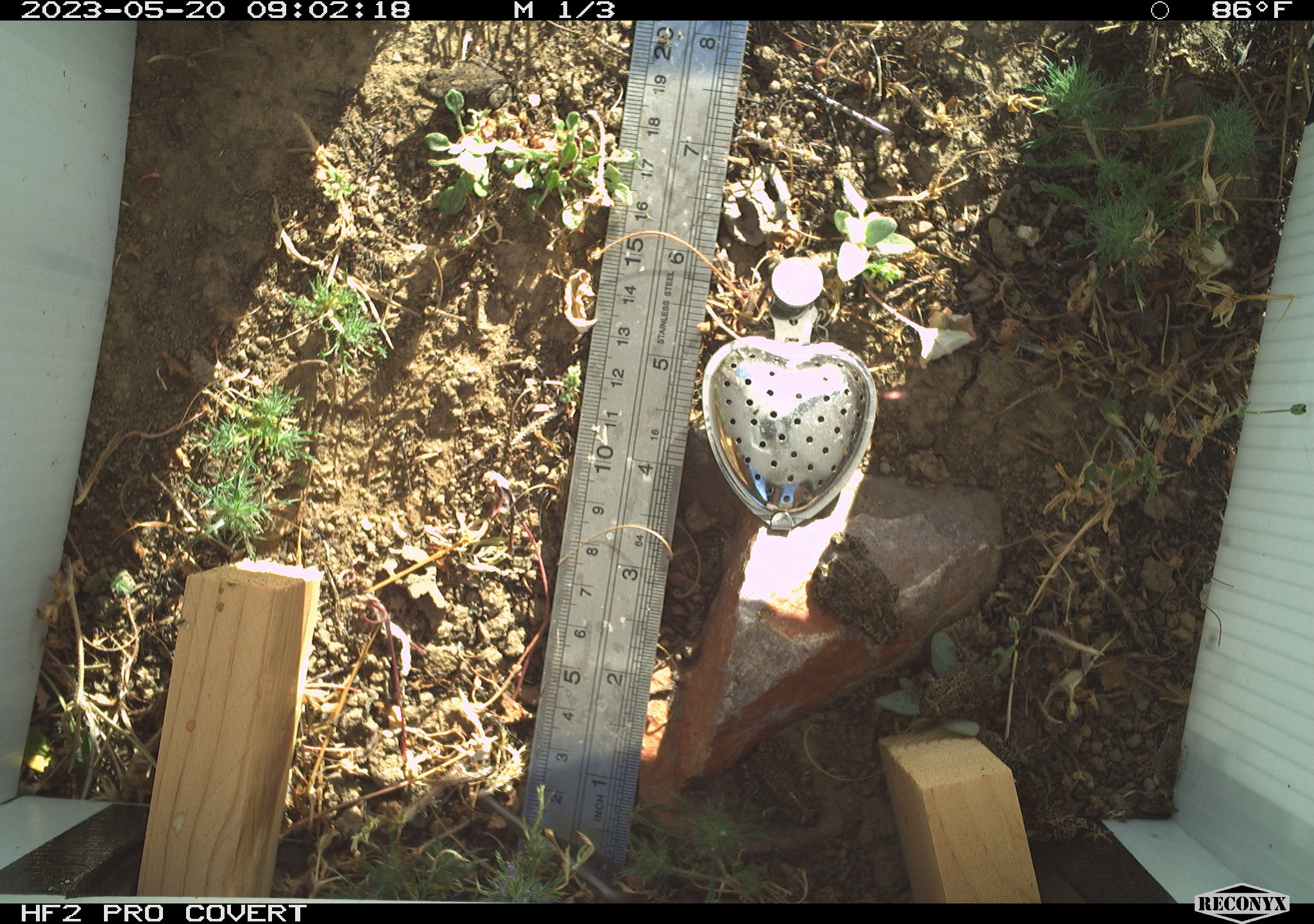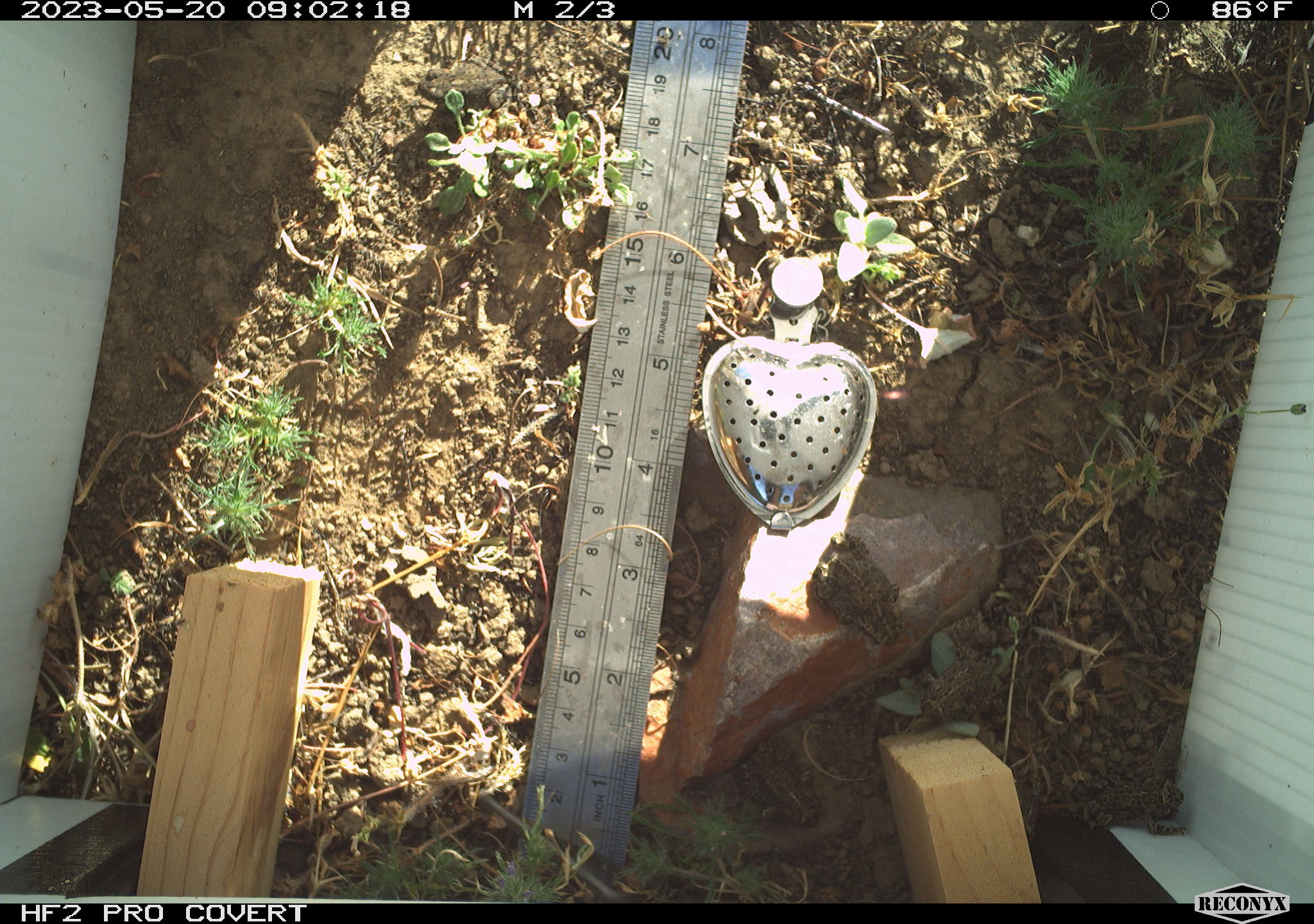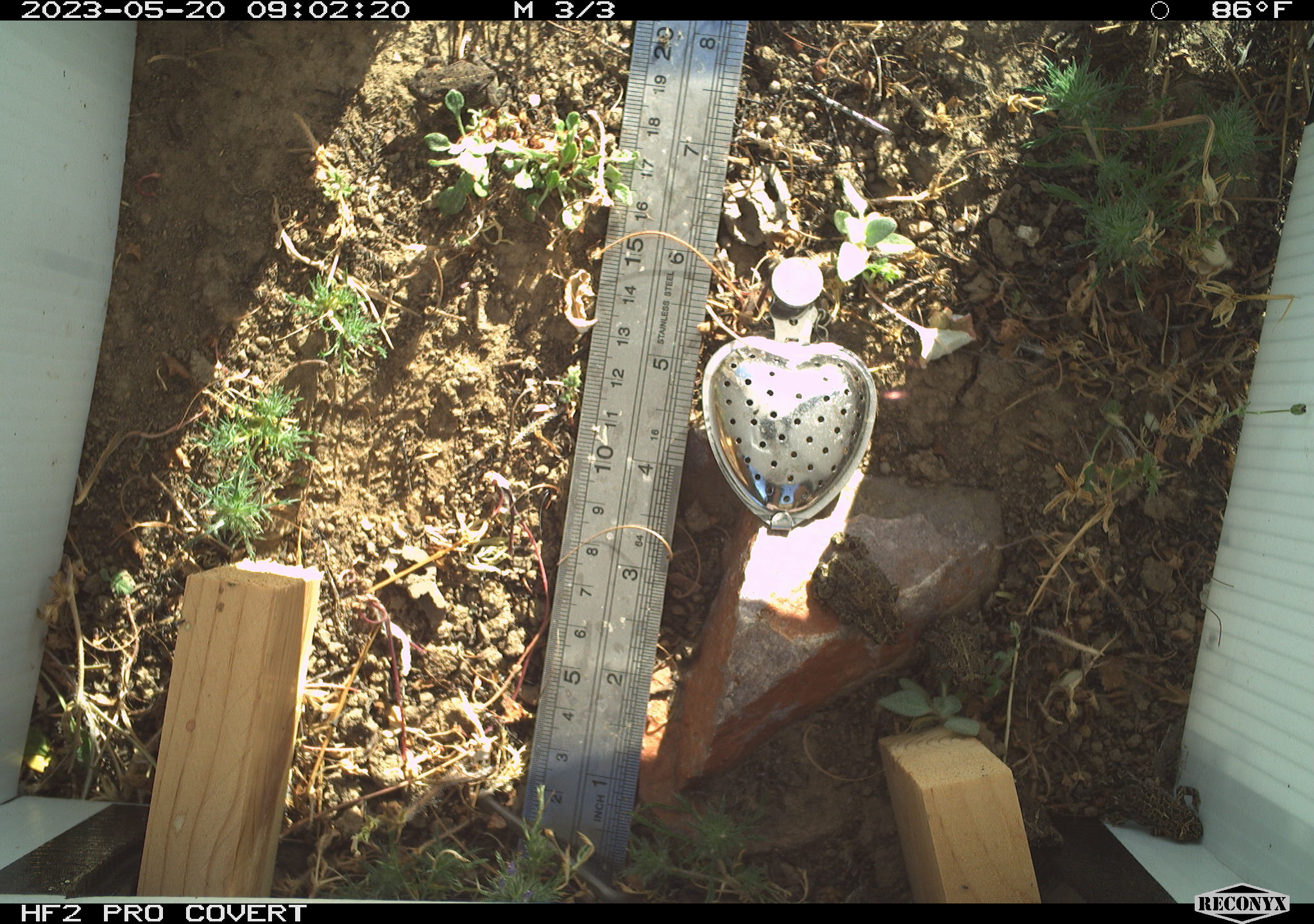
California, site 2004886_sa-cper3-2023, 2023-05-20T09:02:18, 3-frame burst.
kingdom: Animalia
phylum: Chordata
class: Amphibia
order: Anura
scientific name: Anura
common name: frogs